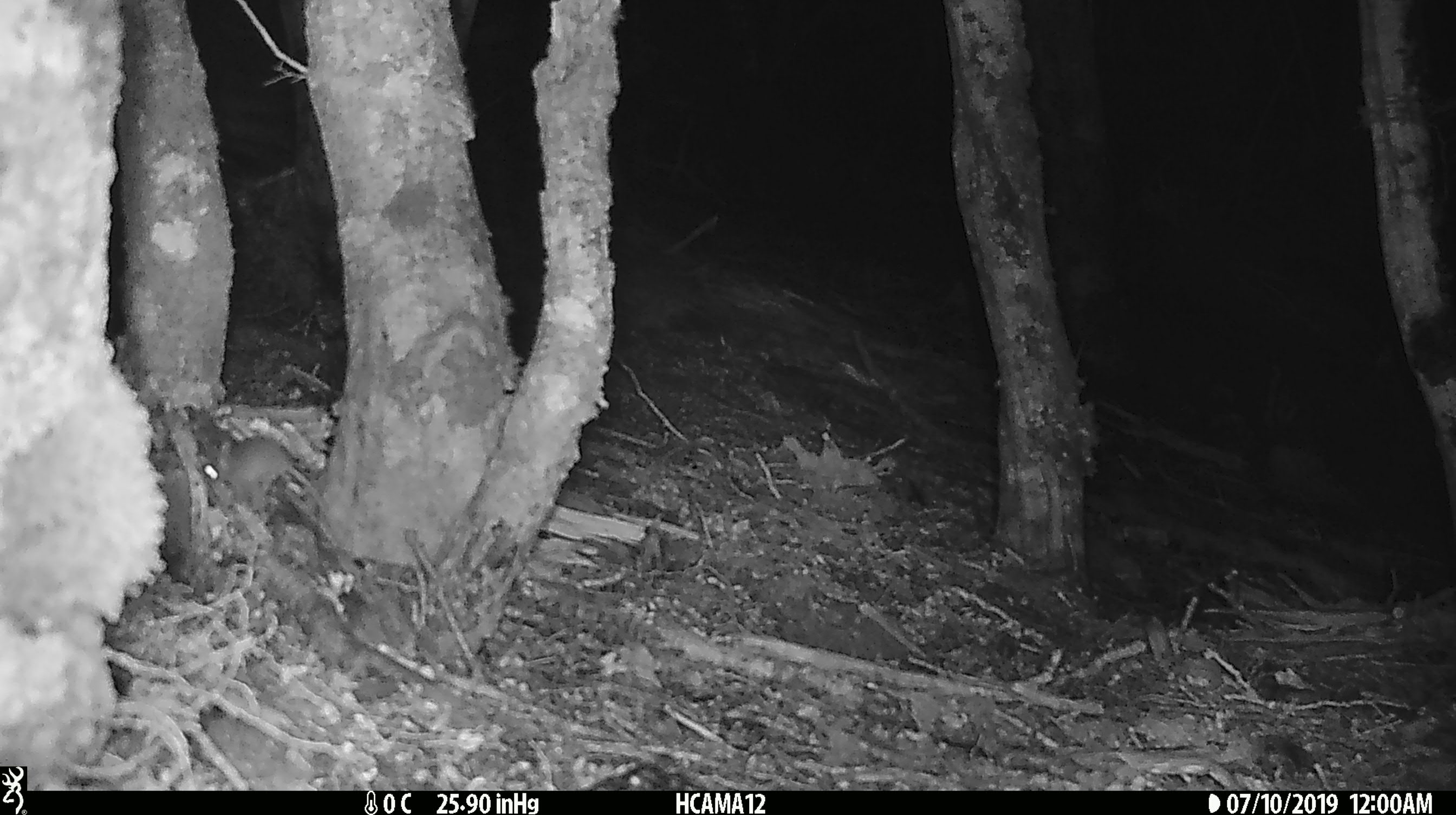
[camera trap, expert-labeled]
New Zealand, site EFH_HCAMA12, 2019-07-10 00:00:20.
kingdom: Animalia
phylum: Chordata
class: Mammalia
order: Rodentia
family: Muridae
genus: Rattus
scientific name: Rattus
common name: rat